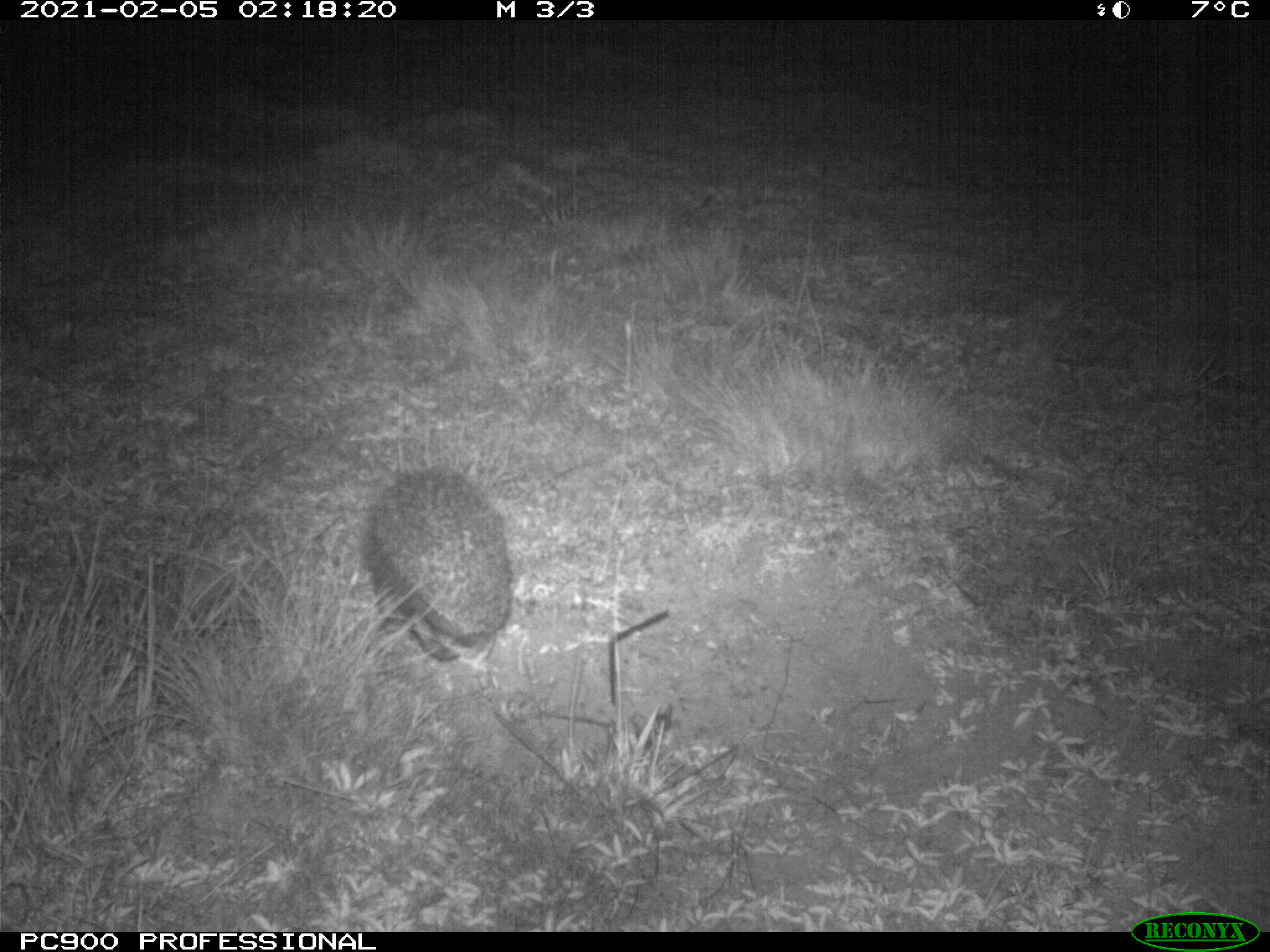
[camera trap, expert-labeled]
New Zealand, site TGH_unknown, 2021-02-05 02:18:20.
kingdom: Animalia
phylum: Chordata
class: Mammalia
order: Eulipotyphla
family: Erinaceidae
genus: Erinaceus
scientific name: Erinaceus europaeus europaeus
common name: european hedgehog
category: hedgehog